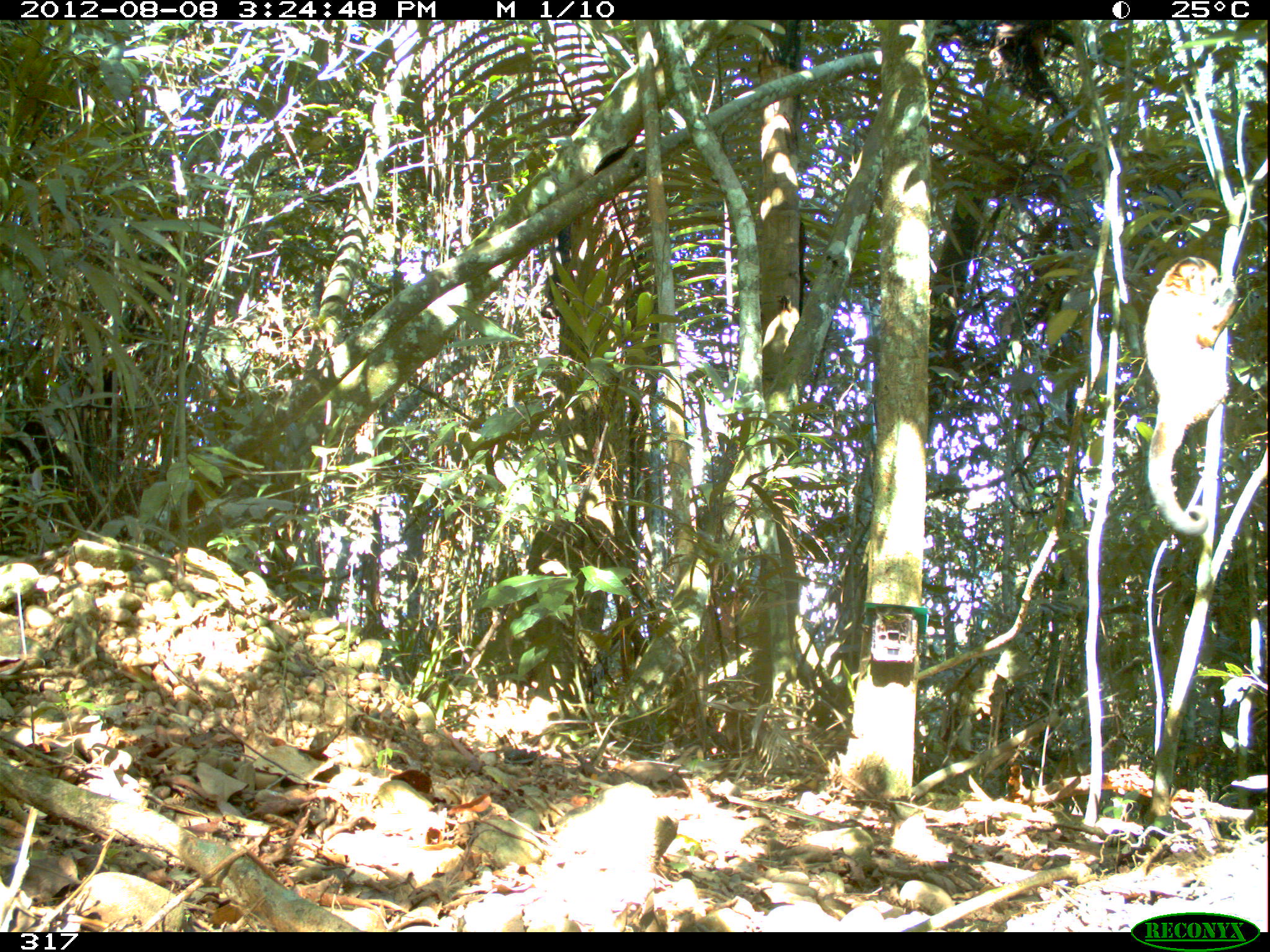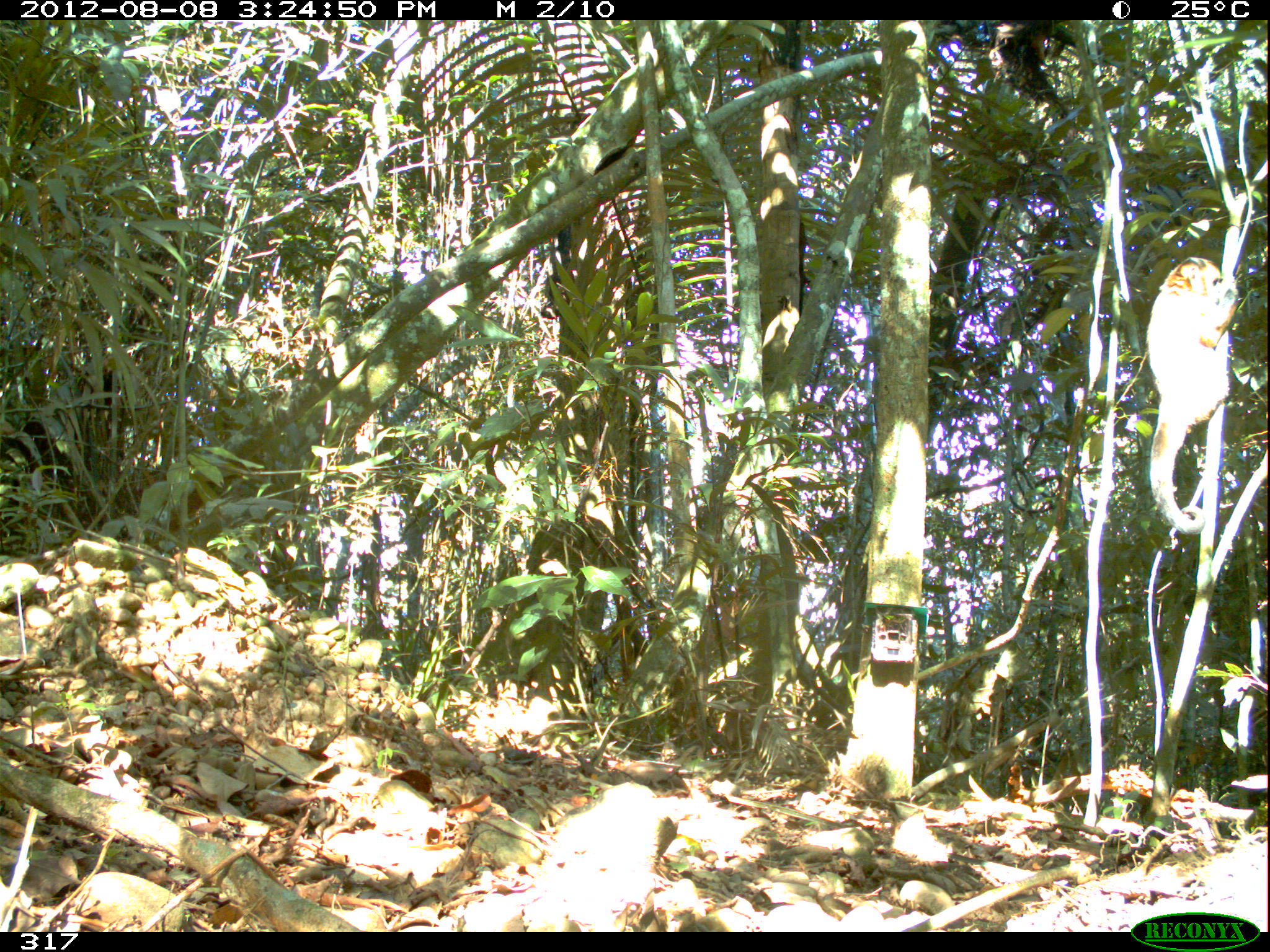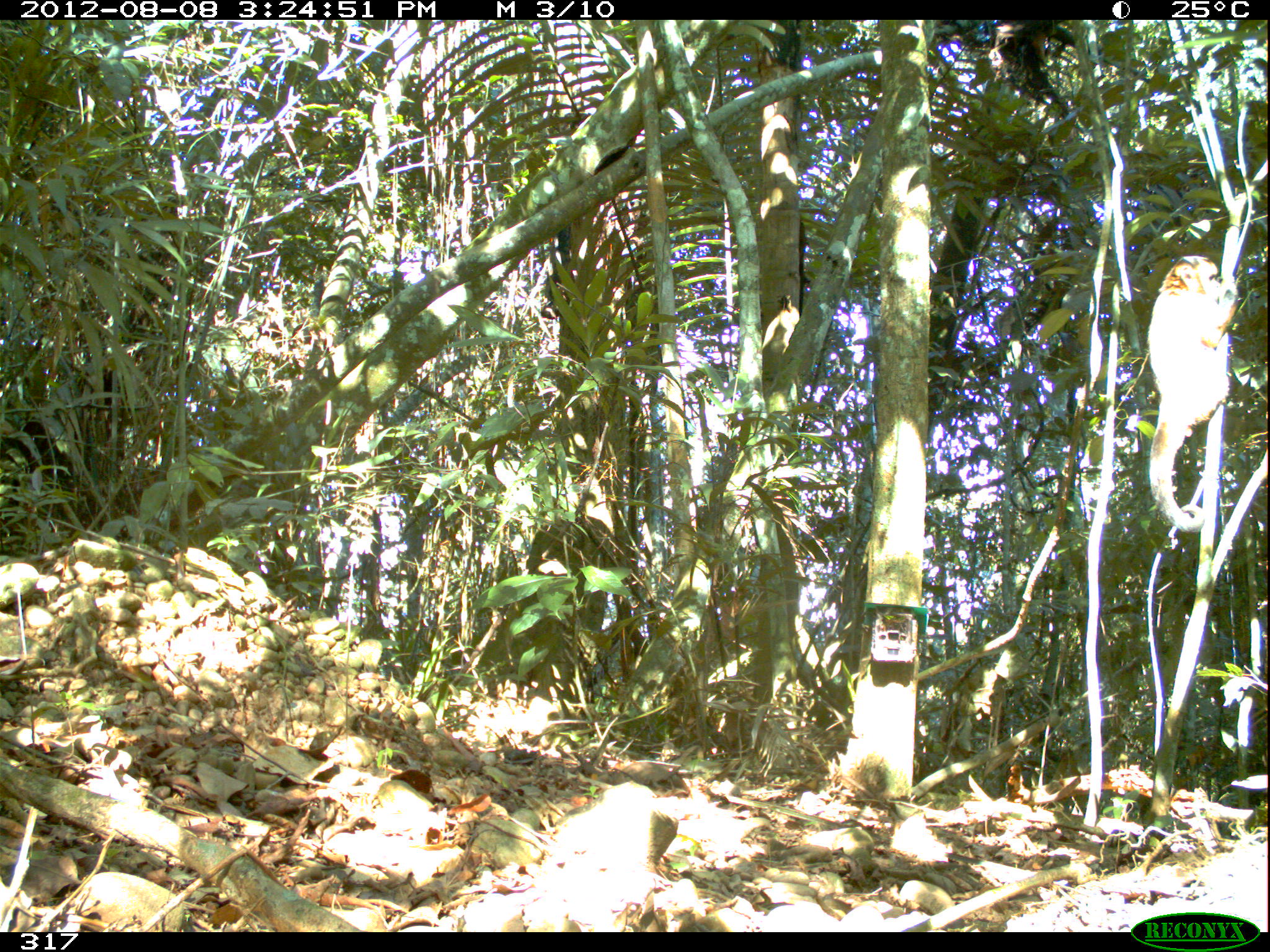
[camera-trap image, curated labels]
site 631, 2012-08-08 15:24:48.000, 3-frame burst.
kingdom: Animalia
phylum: Chordata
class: Mammalia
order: Primates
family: Cebidae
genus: Sapajus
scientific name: Sapajus apella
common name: tufted capuchin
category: cebus apella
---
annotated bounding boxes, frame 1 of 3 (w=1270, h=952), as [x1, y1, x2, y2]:
cebus apella: [1141, 255, 1239, 536]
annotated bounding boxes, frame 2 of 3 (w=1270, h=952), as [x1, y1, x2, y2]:
cebus apella: [1144, 255, 1239, 533]